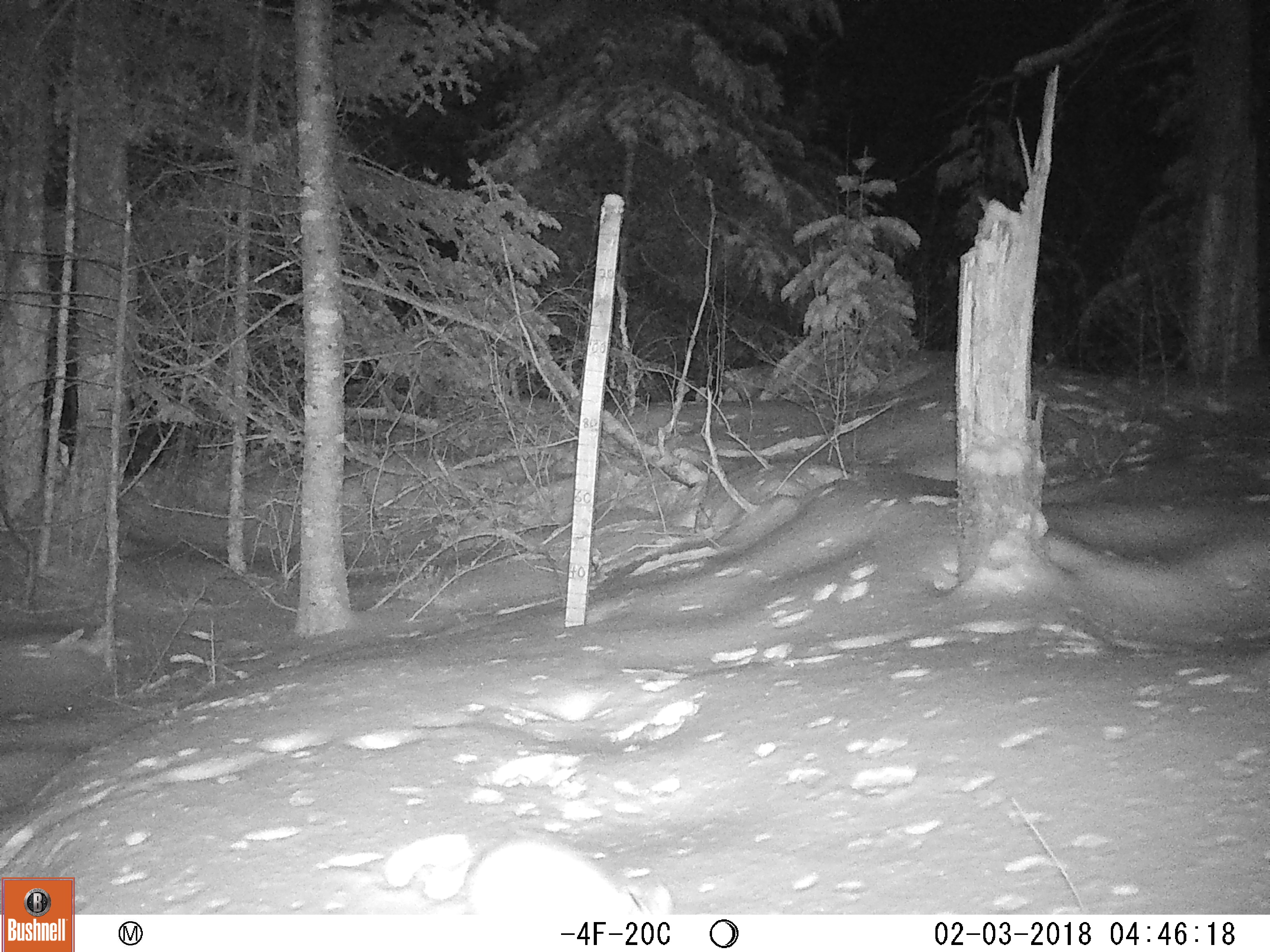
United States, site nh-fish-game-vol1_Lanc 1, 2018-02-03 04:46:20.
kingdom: Animalia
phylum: Chordata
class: Mammalia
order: Lagomorpha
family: Leporidae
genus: Lepus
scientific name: Lepus americanus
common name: snowshoe hare